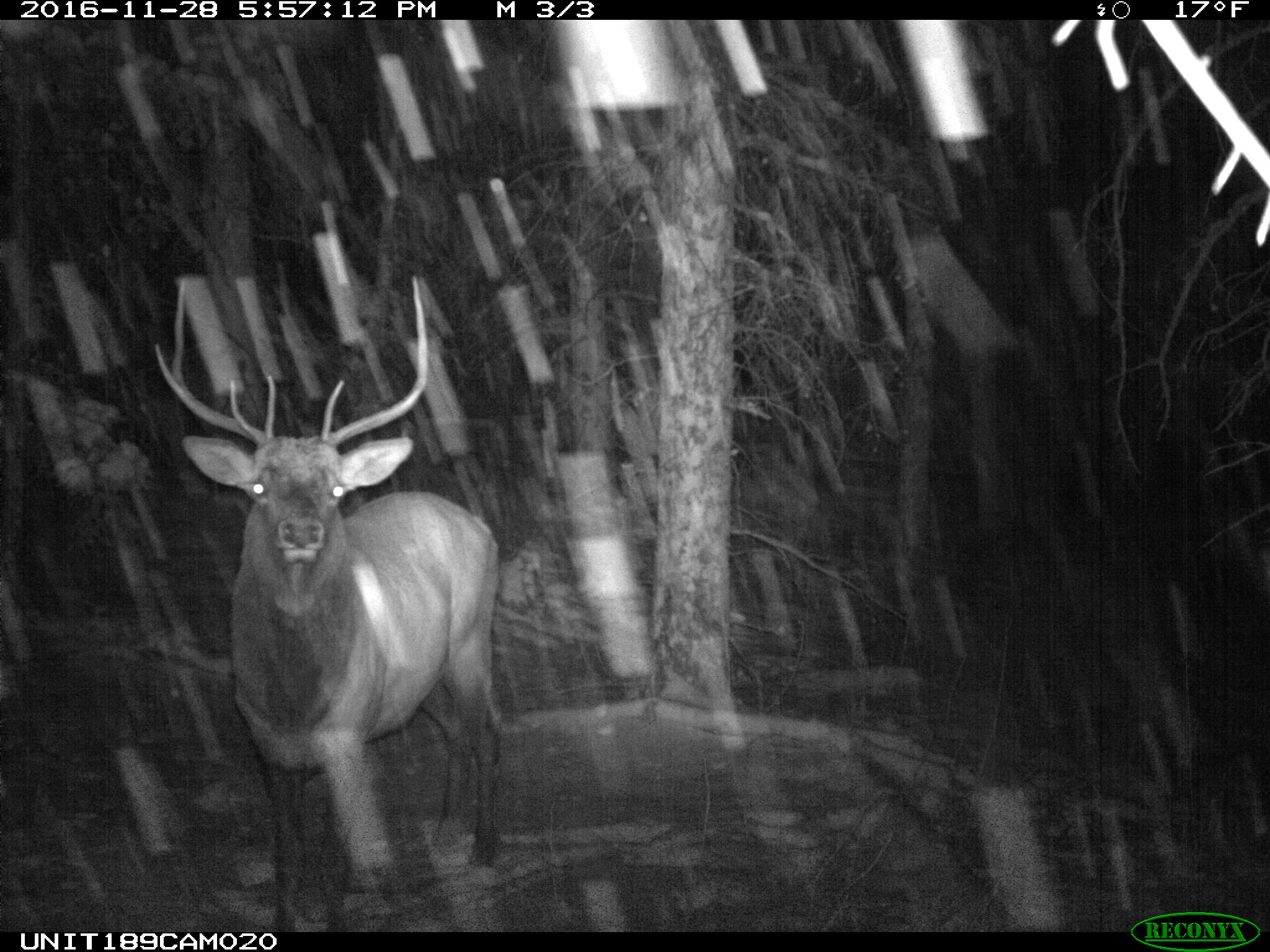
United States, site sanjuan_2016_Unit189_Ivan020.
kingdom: Animalia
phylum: Chordata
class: Mammalia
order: Artiodactyla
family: Cervidae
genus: Cervus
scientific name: Cervus elaphus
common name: red deer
Cervus elaphus (red deer).